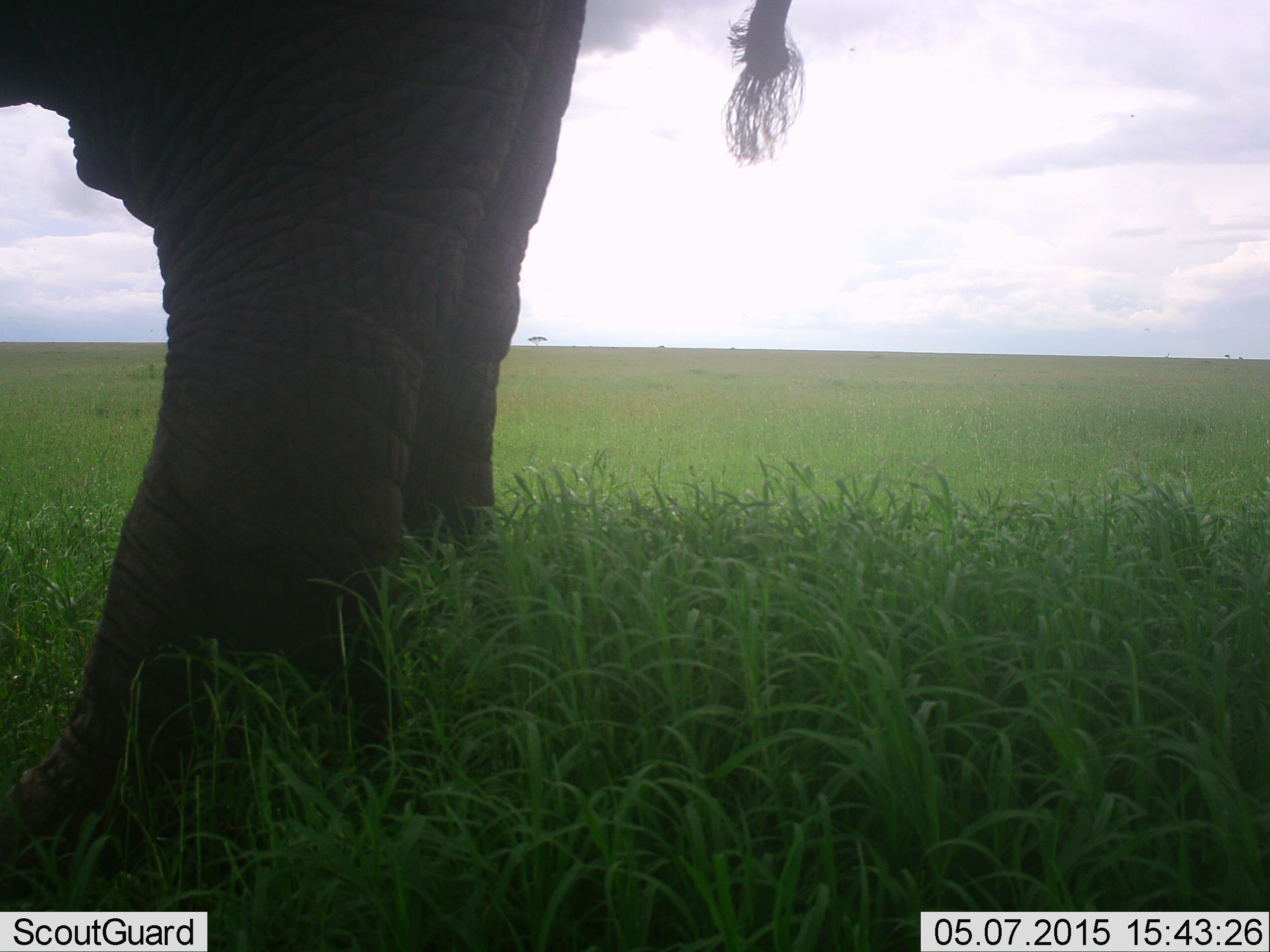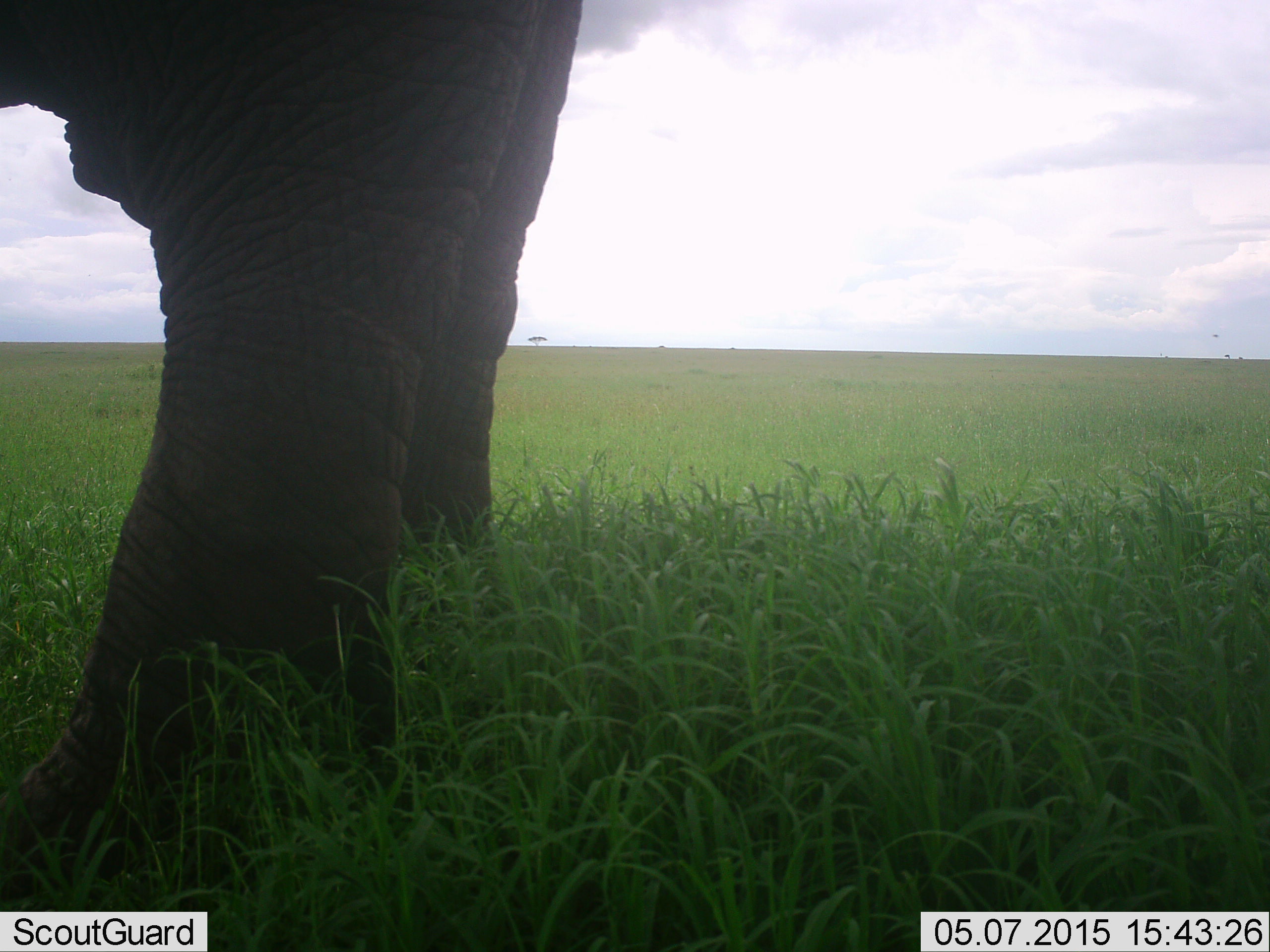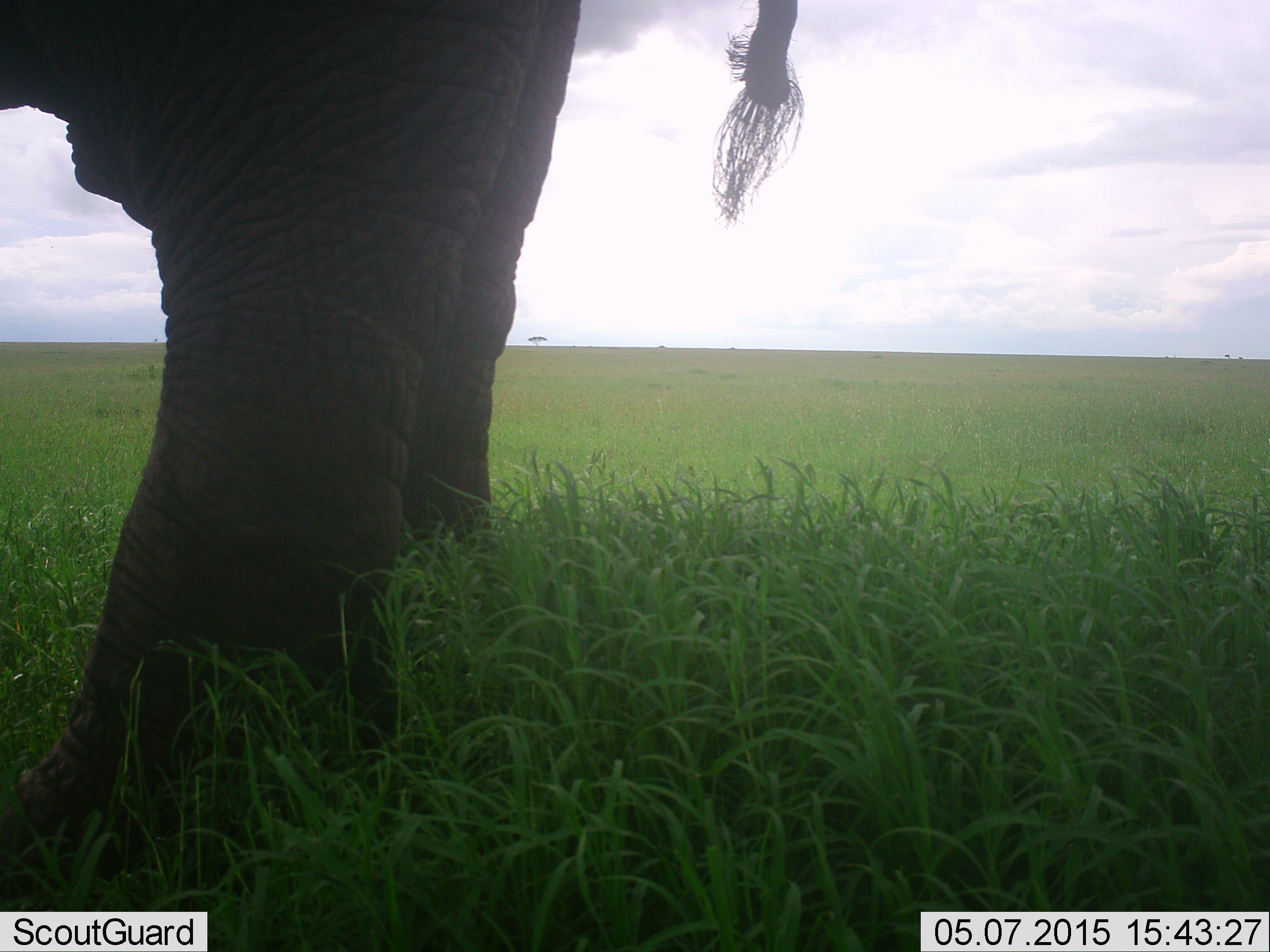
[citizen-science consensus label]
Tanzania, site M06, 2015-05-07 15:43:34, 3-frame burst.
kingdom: Animalia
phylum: Chordata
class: Mammalia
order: Proboscidea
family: Elephantidae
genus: Loxodonta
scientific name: Loxodonta africana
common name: african bush elephant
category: elephant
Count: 1.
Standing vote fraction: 100%.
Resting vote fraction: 0%.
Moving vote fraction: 0%.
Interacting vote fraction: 0%.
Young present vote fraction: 0%.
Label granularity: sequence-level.